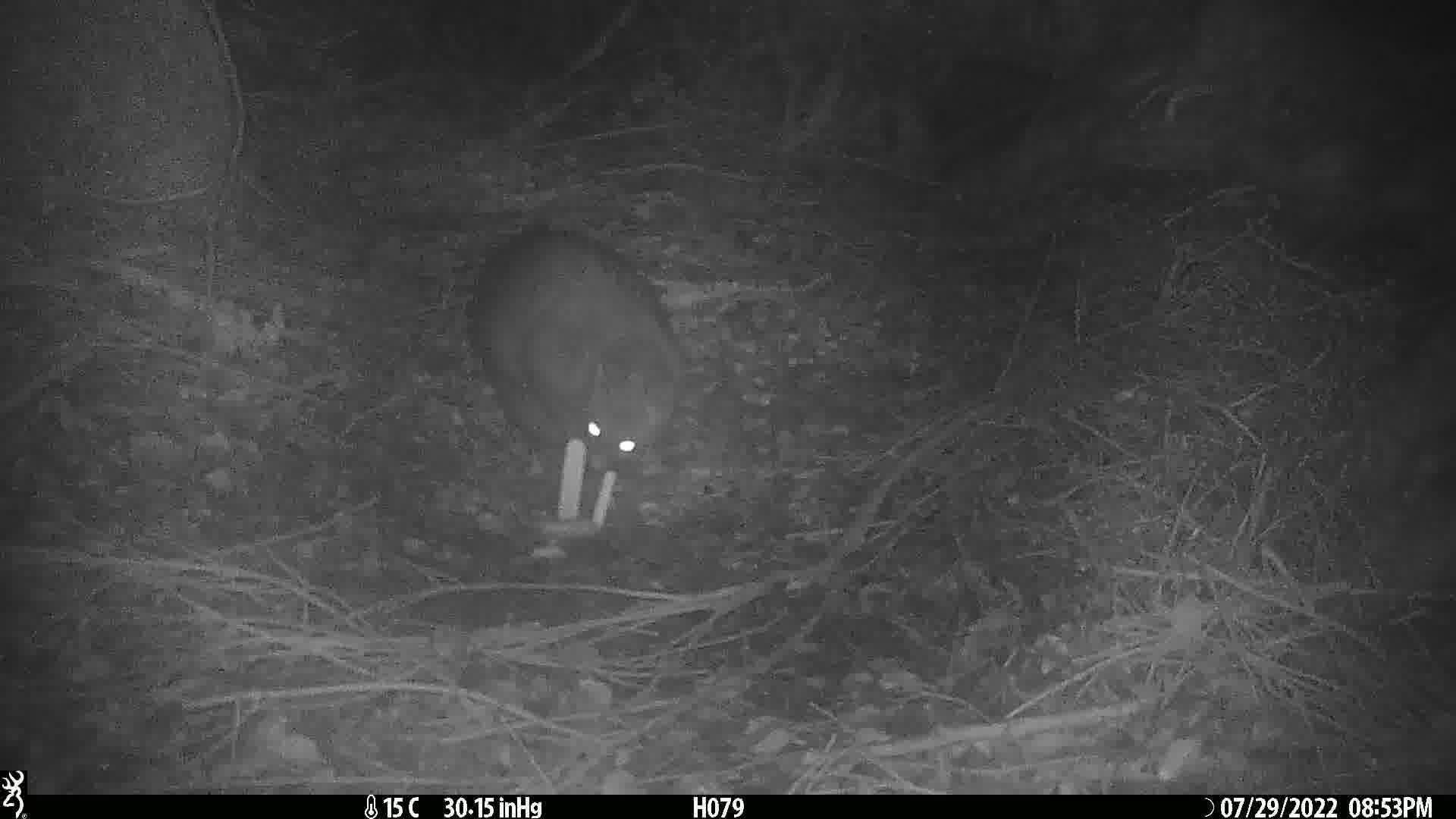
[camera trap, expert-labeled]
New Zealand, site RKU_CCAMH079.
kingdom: Animalia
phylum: Chordata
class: Mammalia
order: Diprotodontia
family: Phalangeridae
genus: Trichosurus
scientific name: Trichosurus vulpecula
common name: common brushtail possum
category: possum